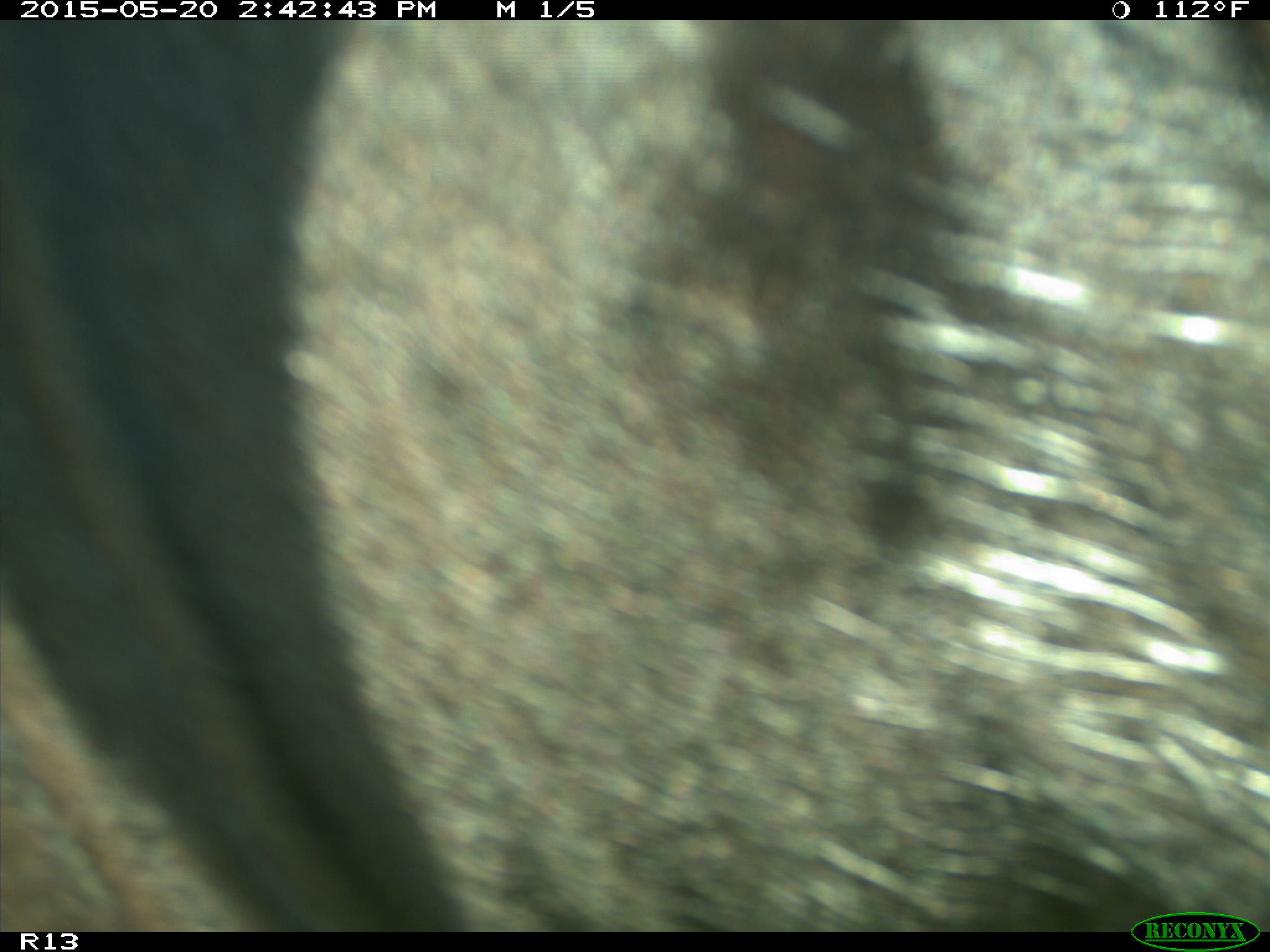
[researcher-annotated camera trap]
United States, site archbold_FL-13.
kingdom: Animalia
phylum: Chordata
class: Mammalia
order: Artiodactyla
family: Bovidae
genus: Bos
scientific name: Bos taurus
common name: domestic cow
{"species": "Bos taurus (domestic cow)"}